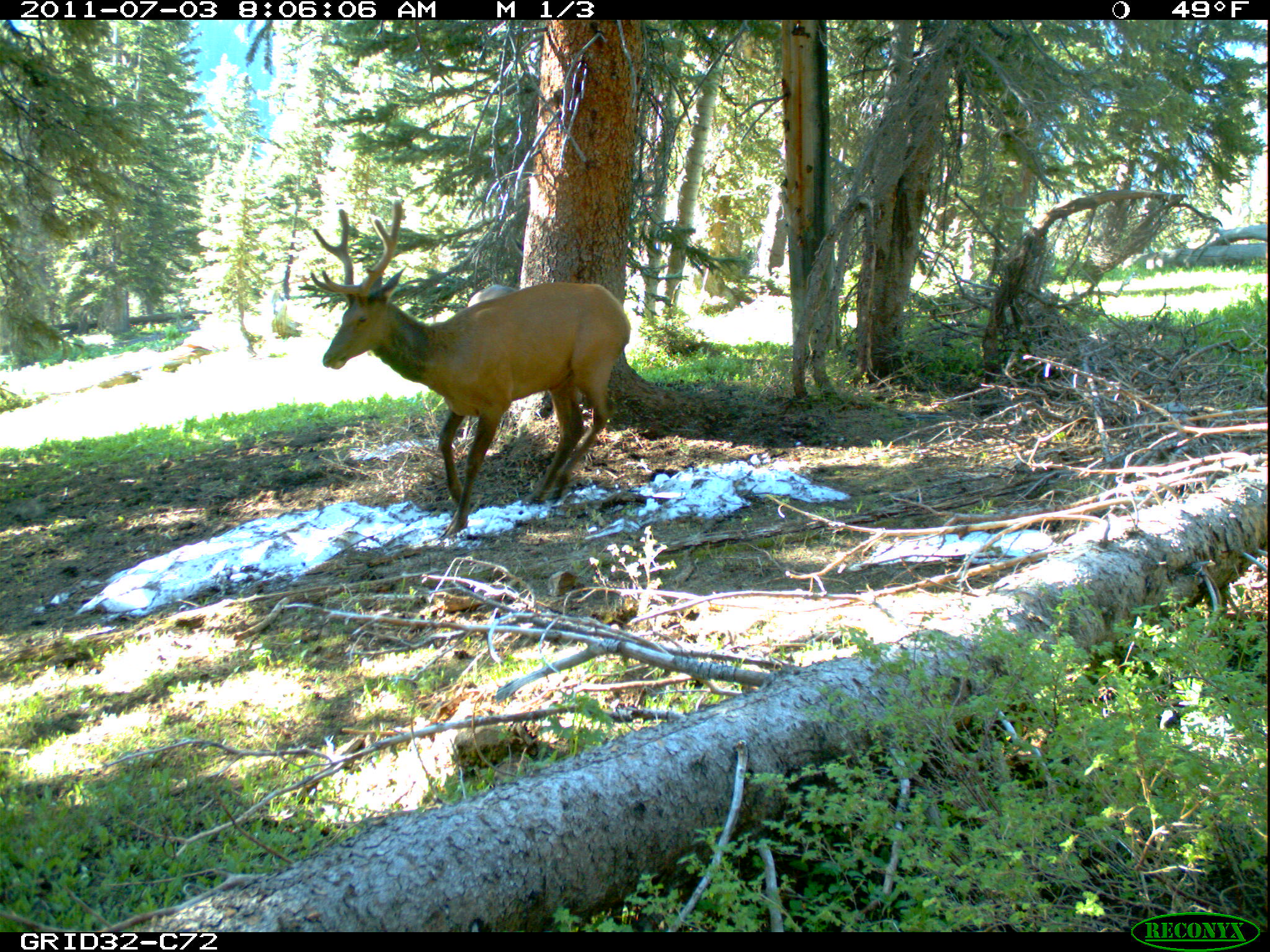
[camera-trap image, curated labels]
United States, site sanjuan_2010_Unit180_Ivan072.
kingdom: Animalia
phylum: Chordata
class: Mammalia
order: Artiodactyla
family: Cervidae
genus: Cervus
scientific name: Cervus elaphus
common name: red deer